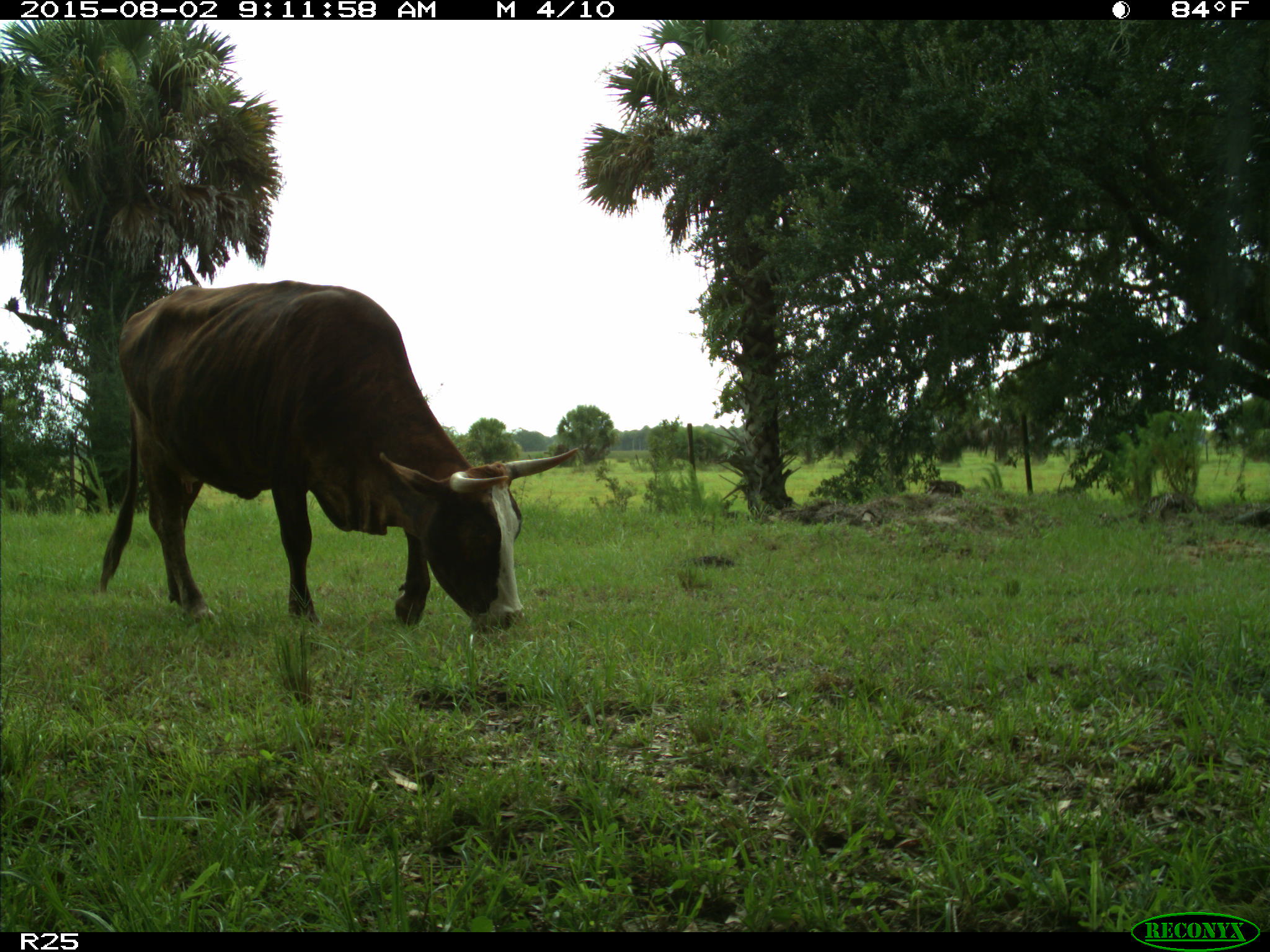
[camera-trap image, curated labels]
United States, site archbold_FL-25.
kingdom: Animalia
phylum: Chordata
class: Mammalia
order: Artiodactyla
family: Bovidae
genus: Bos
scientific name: Bos taurus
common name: domestic cow